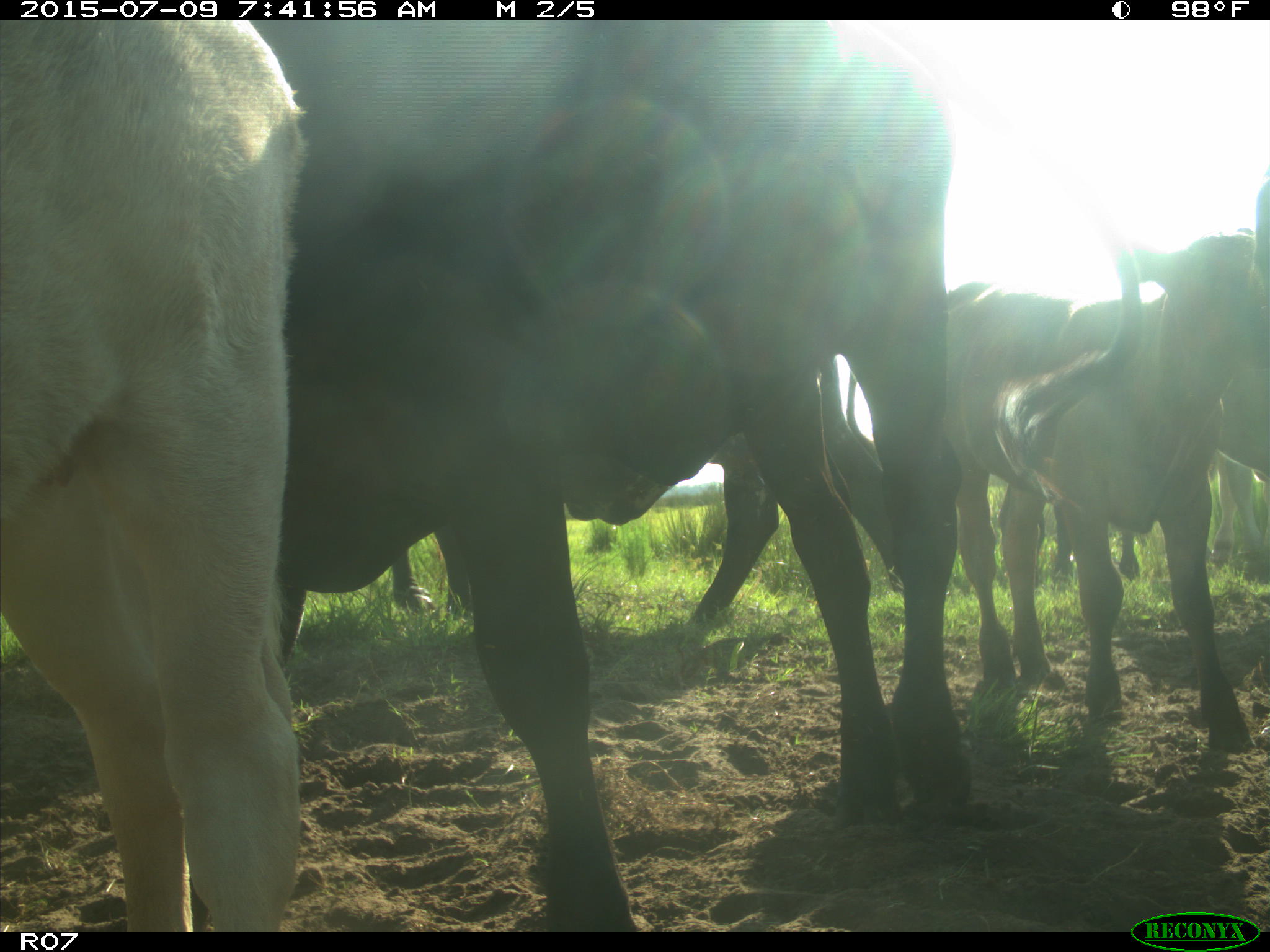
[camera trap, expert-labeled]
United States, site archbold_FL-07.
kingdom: Animalia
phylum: Chordata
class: Mammalia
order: Artiodactyla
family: Bovidae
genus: Bos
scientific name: Bos taurus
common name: domestic cow